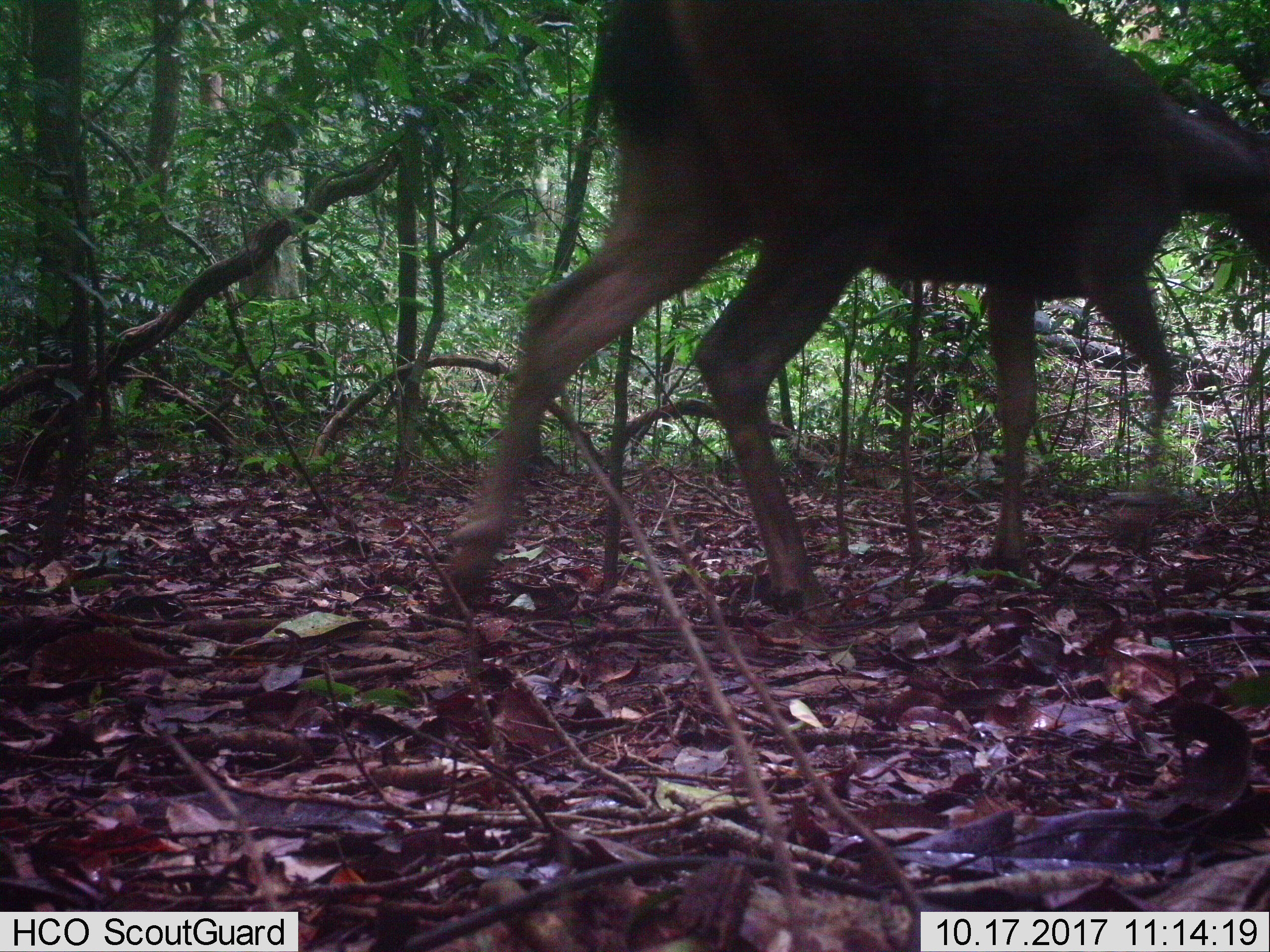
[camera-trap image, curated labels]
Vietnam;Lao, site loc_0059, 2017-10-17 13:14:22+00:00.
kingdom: Animalia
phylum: Chordata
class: Mammalia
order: Artiodactyla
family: Cervidae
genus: Rusa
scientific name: Rusa unicolor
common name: sambar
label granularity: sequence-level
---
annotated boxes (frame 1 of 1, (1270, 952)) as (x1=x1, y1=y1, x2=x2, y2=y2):
sambar: (x1=435, y1=0, x2=1268, y2=620)